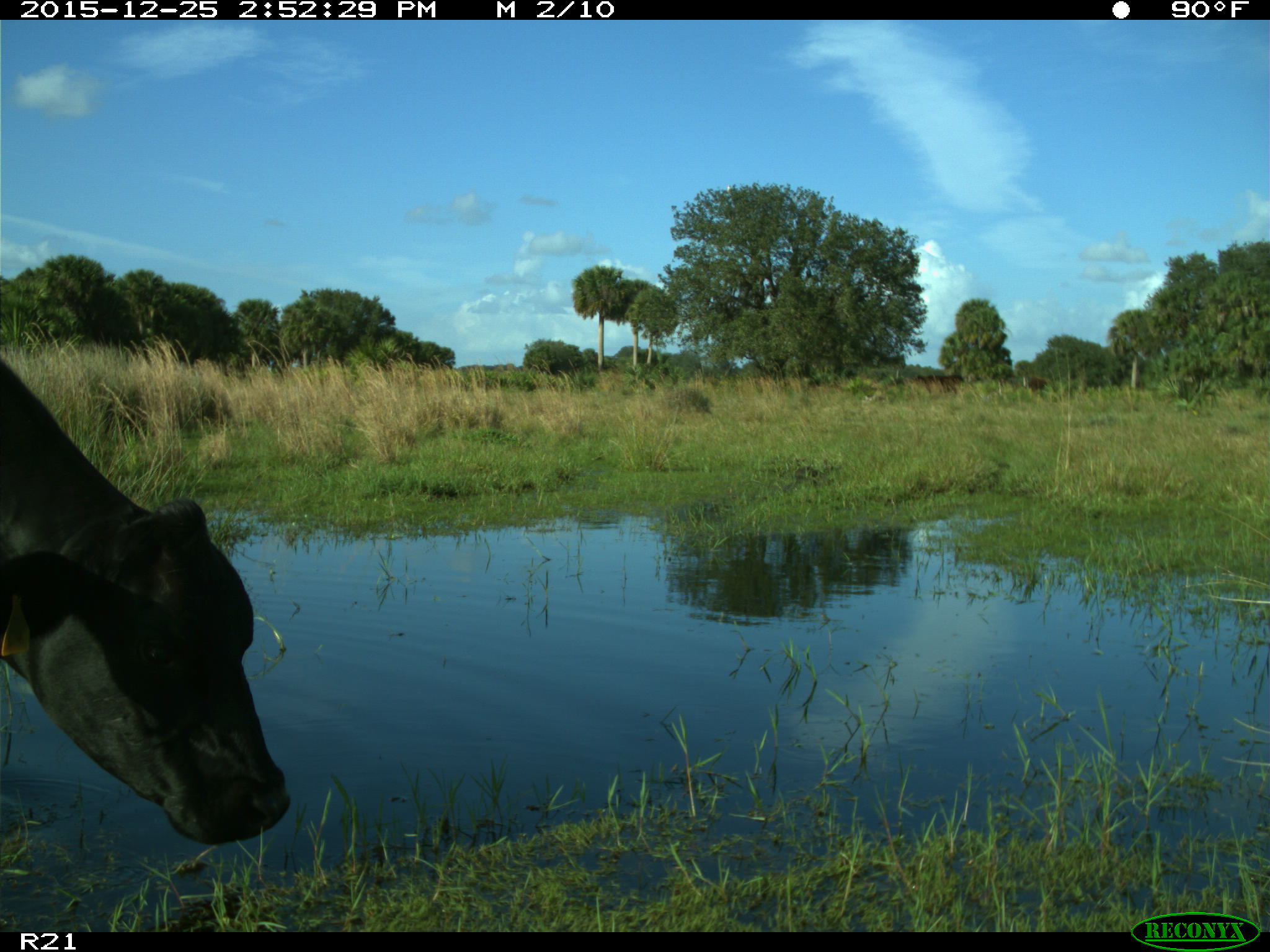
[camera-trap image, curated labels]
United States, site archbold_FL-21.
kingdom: Animalia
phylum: Chordata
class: Mammalia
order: Artiodactyla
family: Bovidae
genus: Bos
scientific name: Bos taurus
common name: domestic cow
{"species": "Bos taurus (domestic cow)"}